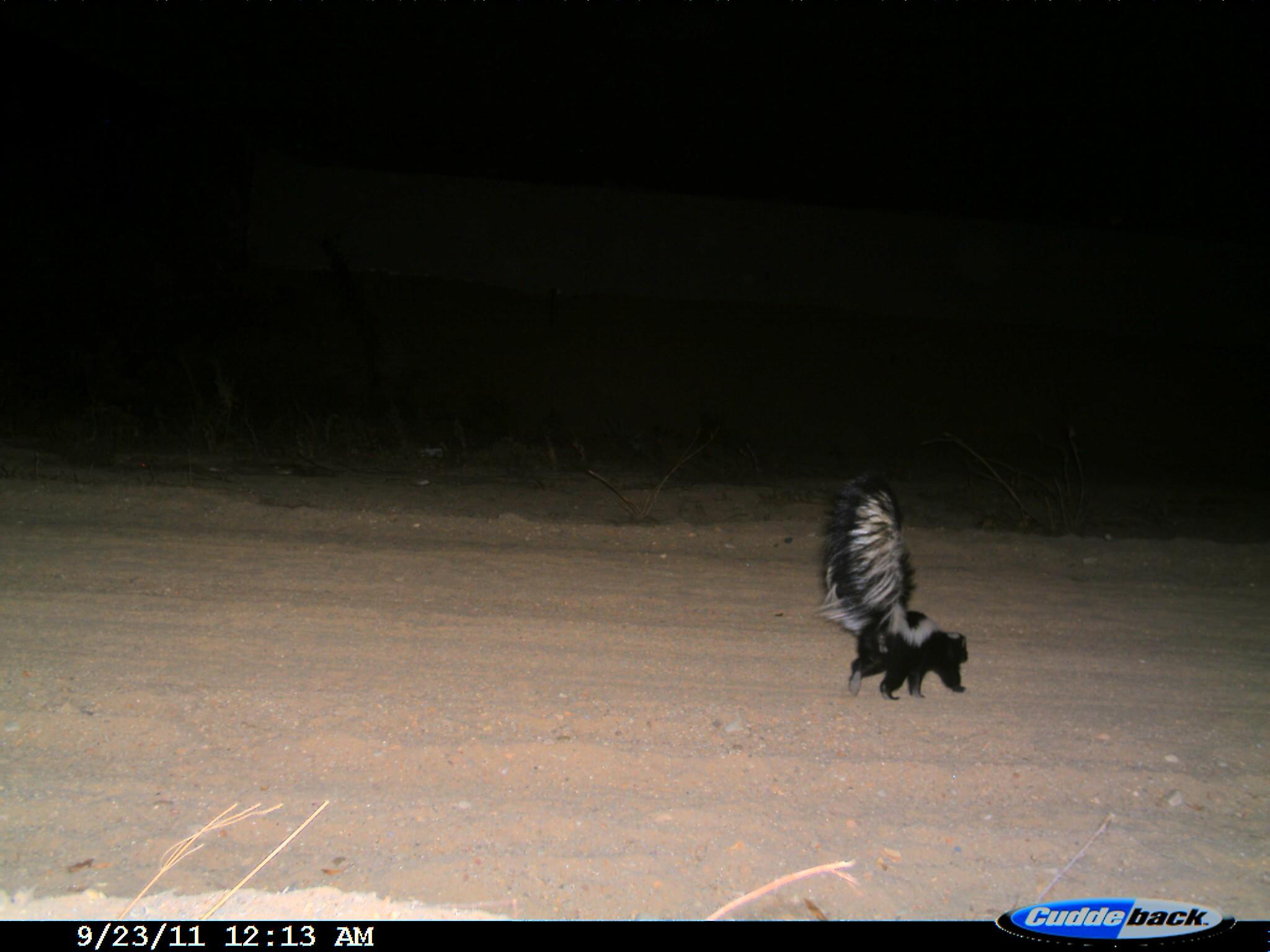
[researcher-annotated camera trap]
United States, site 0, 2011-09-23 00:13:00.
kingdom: Animalia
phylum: Chordata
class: Mammalia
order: Carnivora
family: Mephitidae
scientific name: Mephitidae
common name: skunk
Skunk (Mephitidae).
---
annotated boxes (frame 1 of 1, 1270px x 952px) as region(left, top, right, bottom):
skunk: region(808, 459, 981, 711)